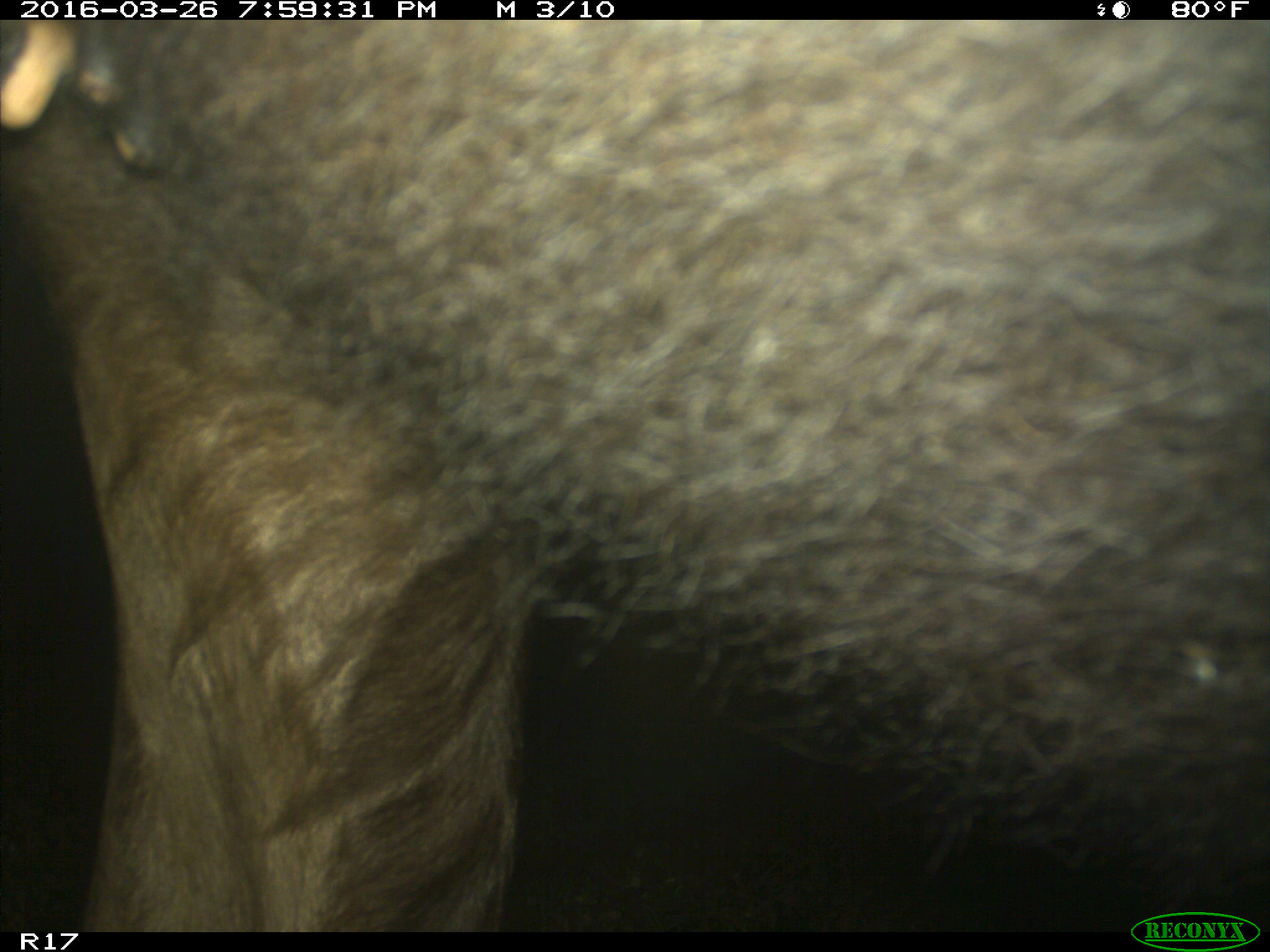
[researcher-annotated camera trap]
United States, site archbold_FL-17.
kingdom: Animalia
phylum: Chordata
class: Mammalia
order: Artiodactyla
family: Bovidae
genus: Bos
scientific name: Bos taurus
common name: domestic cow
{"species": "Bos taurus (domestic cow)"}